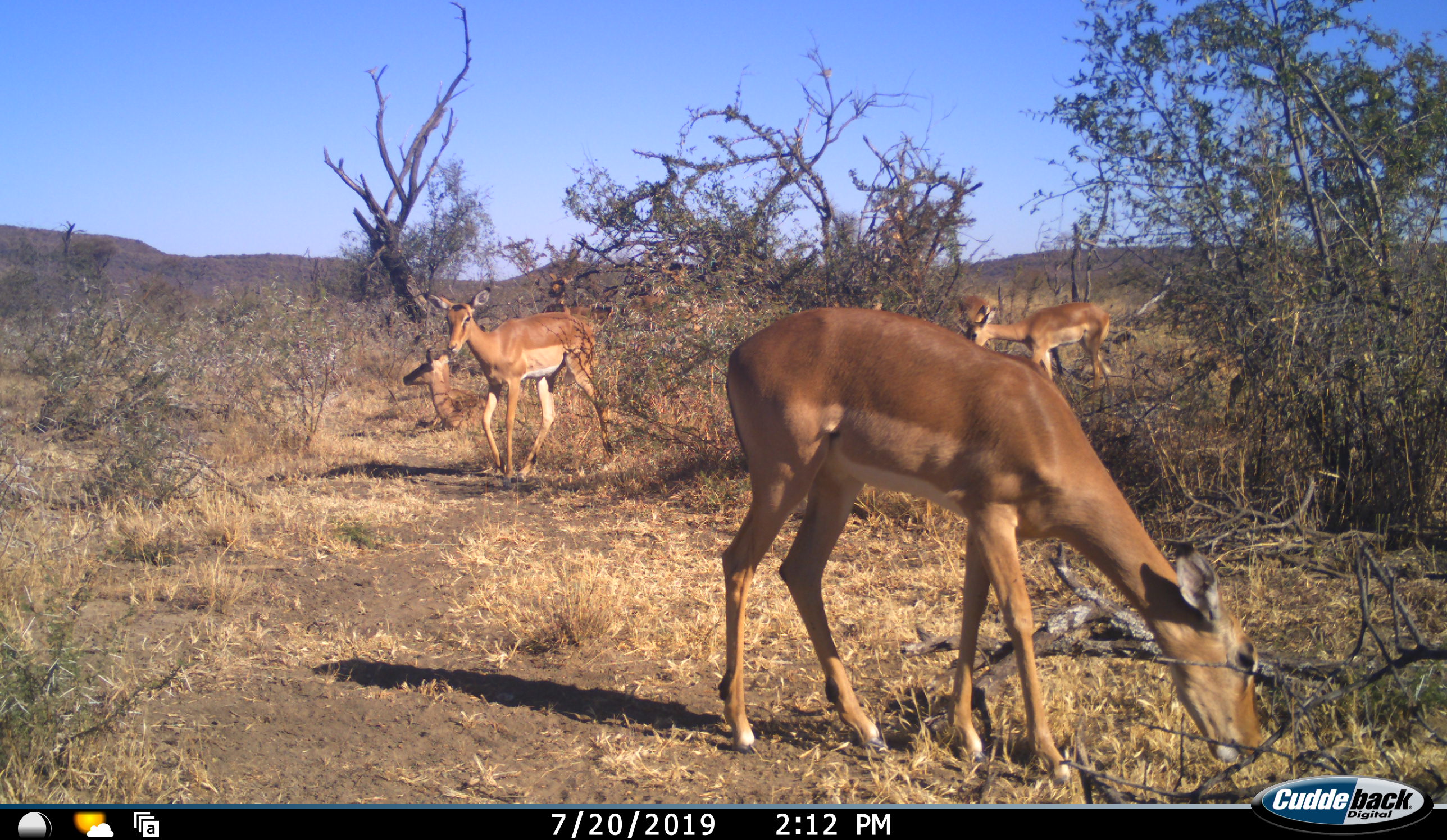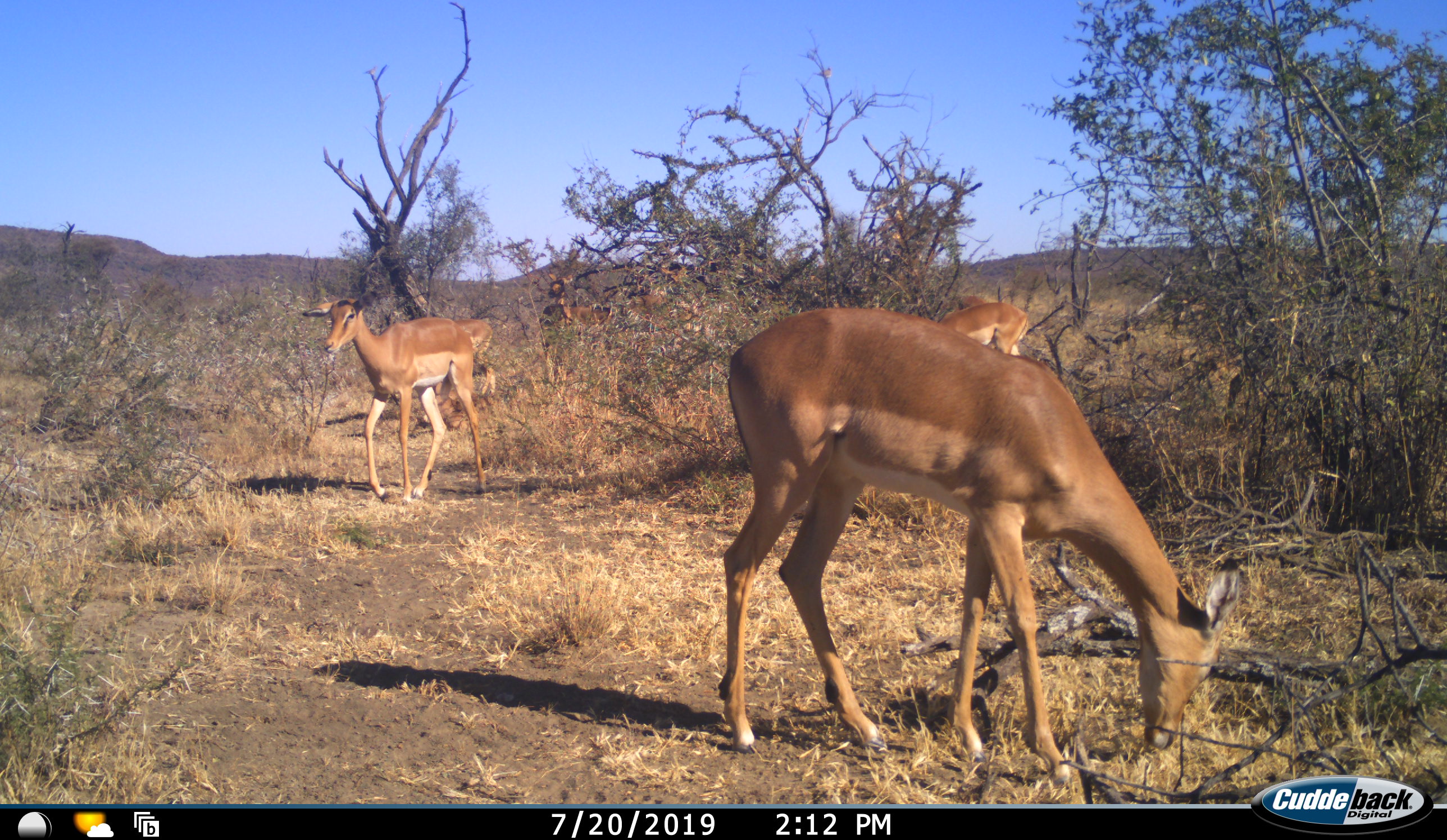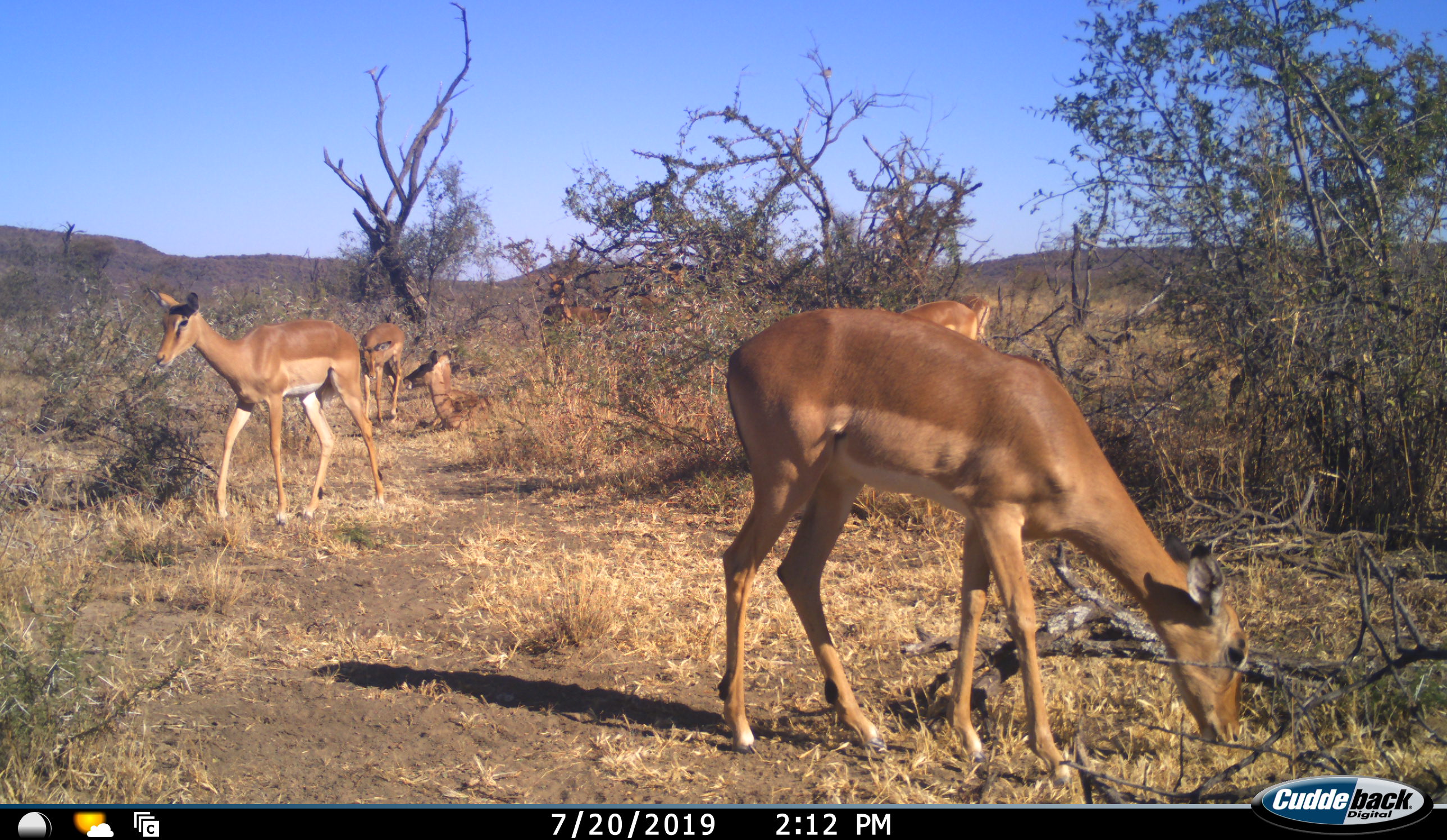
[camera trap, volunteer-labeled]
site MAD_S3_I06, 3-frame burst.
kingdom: Animalia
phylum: Chordata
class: Mammalia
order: Artiodactyla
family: Bovidae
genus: Aepyceros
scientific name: Aepyceros melampus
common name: impala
Impala (Aepyceros melampus), count 6. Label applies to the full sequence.